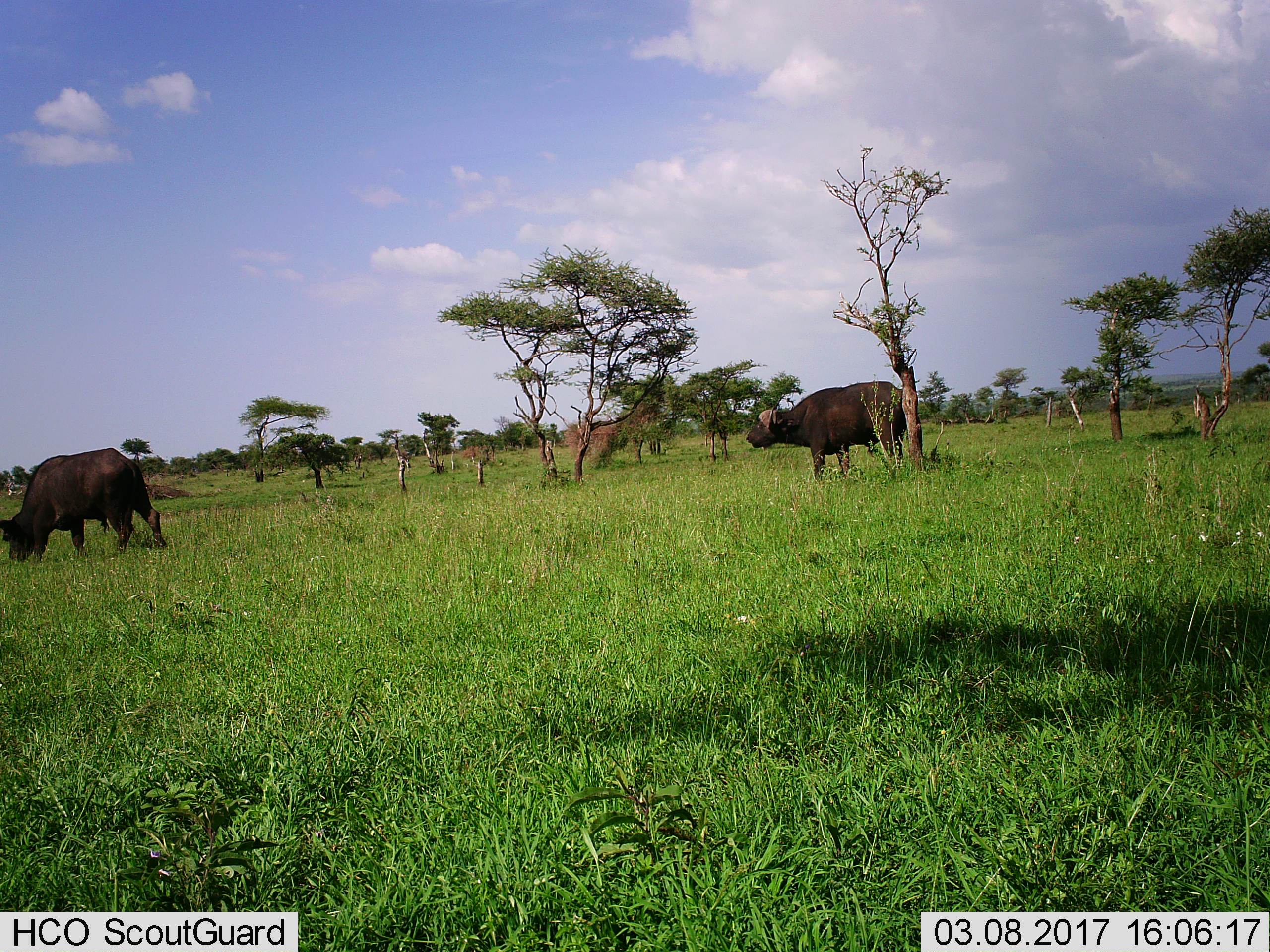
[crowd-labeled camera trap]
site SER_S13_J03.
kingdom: Animalia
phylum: Chordata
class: Mammalia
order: Artiodactyla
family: Bovidae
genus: Syncerus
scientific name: Syncerus caffer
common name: african buffalo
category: buffalo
Buffalo (african buffalo) (Syncerus caffer), count 2. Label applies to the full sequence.